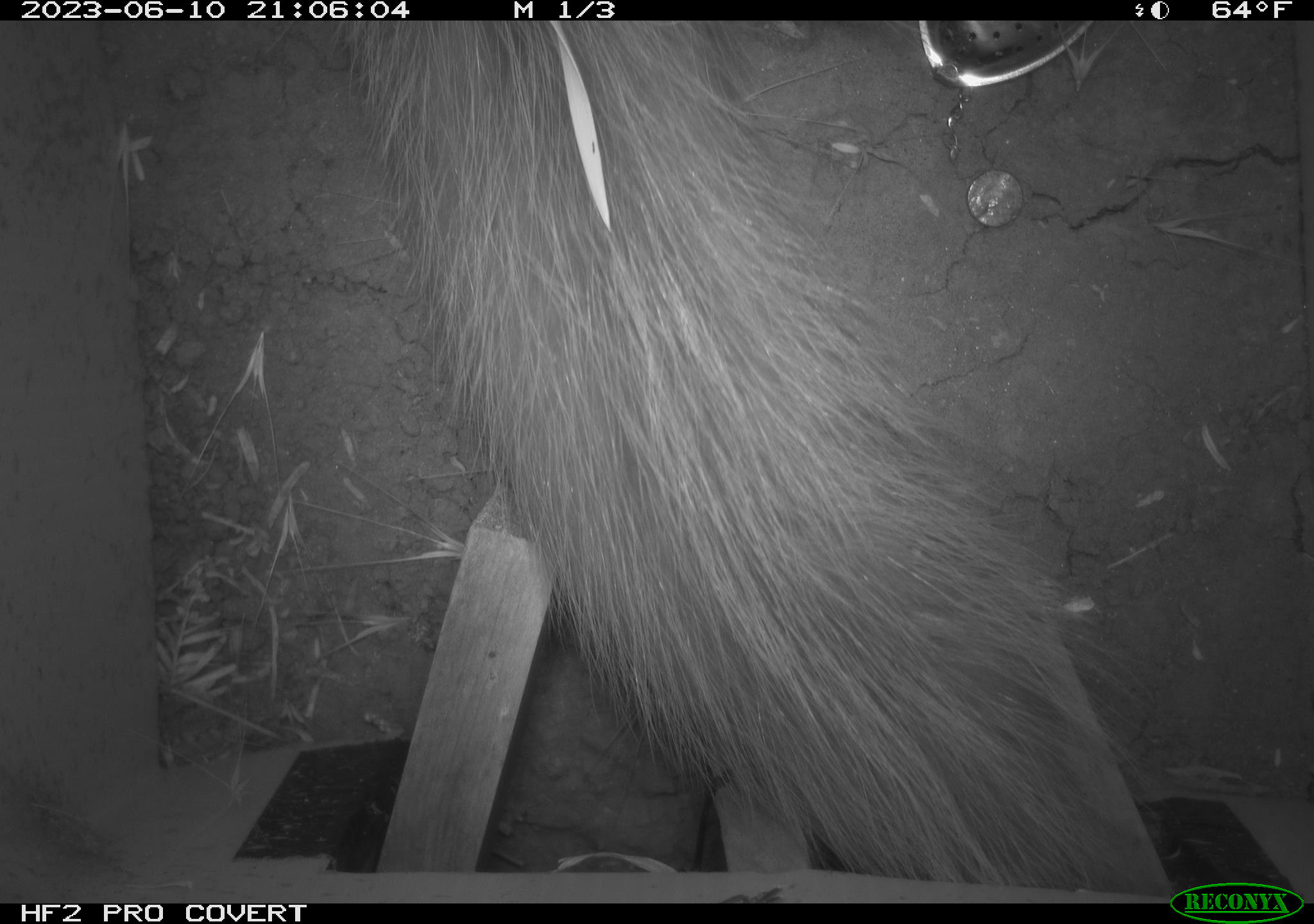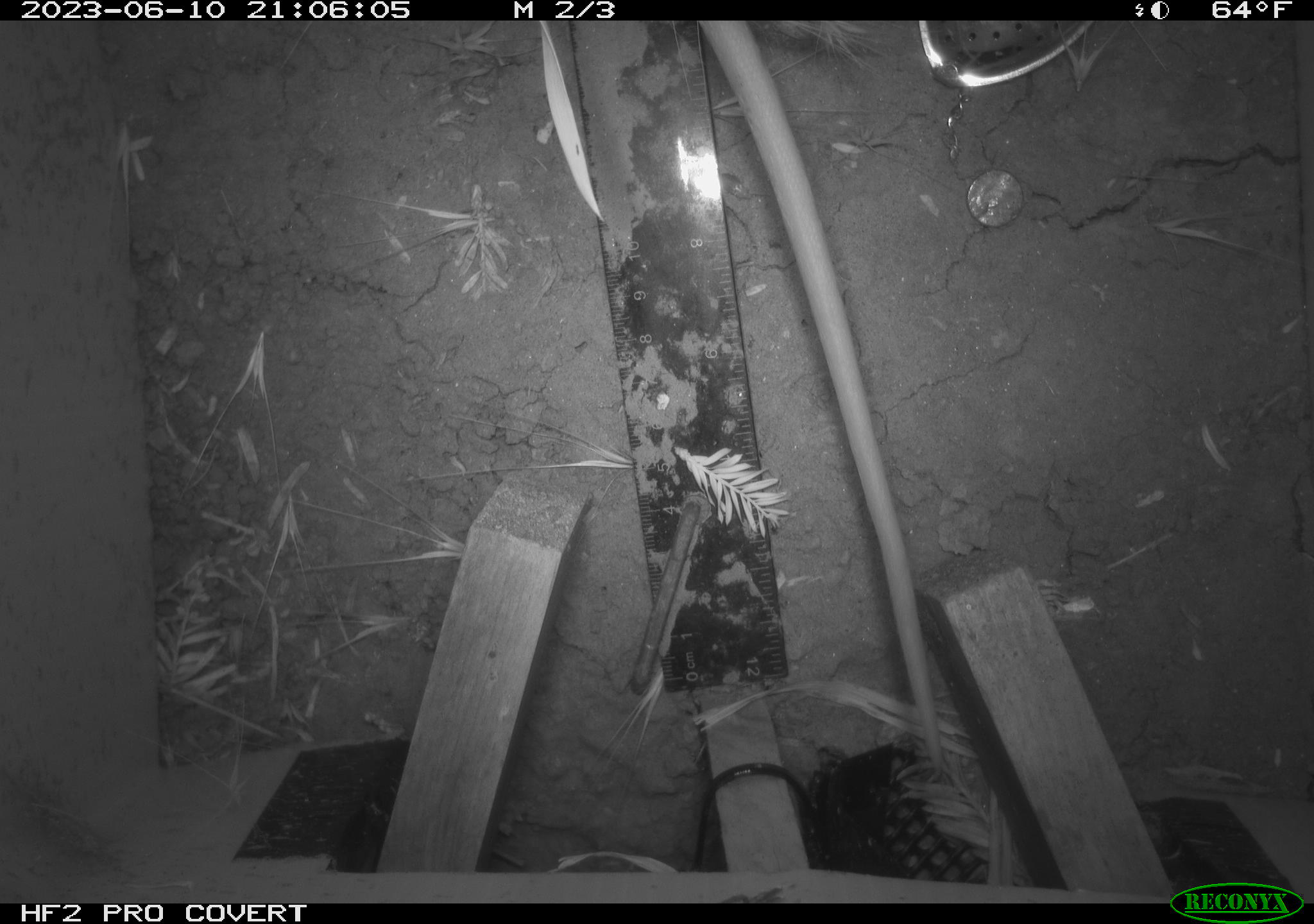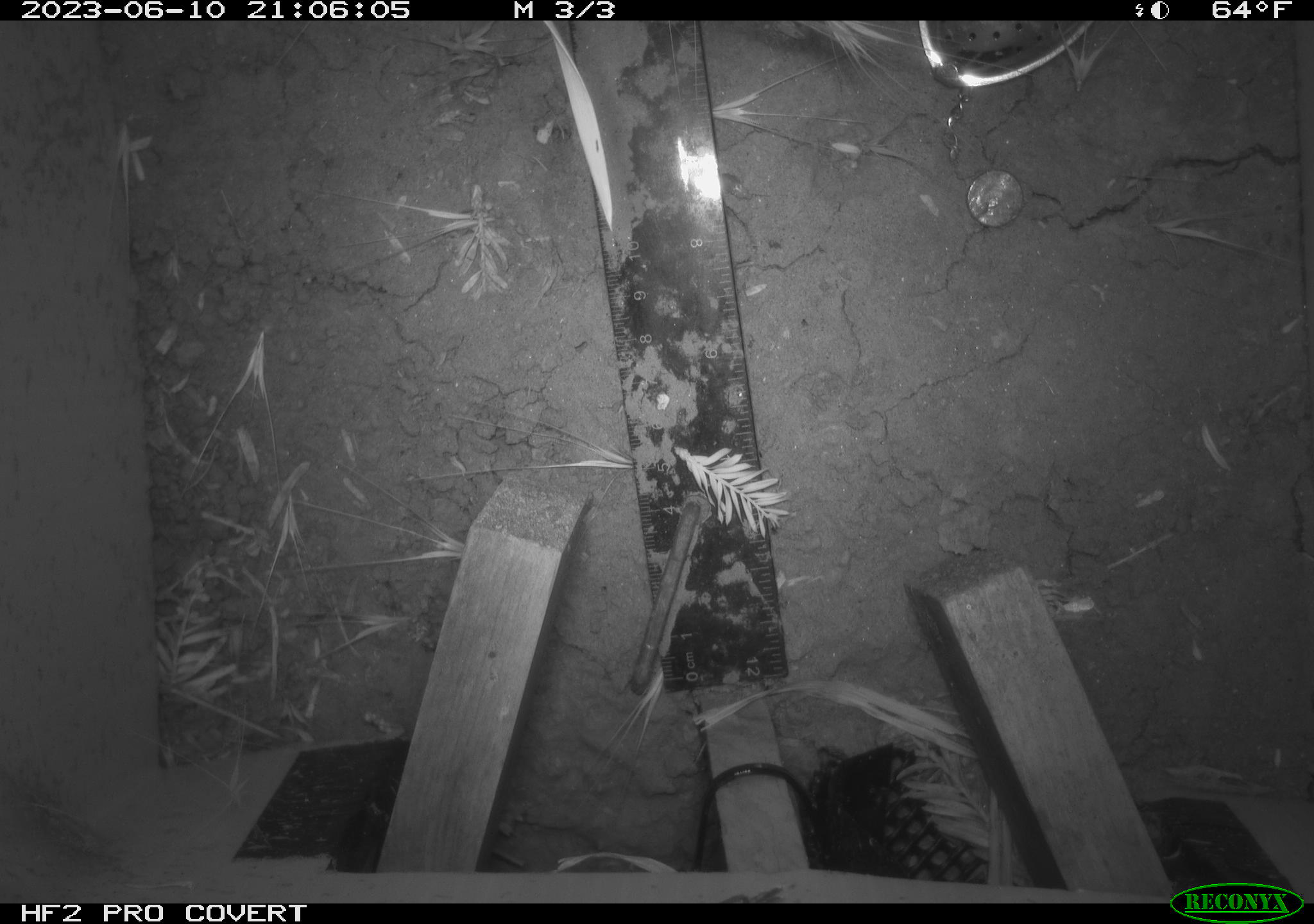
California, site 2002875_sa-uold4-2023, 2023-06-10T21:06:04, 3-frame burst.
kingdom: Animalia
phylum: Chordata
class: Mammalia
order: Didelphimorphia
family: Didelphidae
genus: Didelphis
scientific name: Didelphis virginiana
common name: virginia opossum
Virginia opossum (Didelphis virginiana).